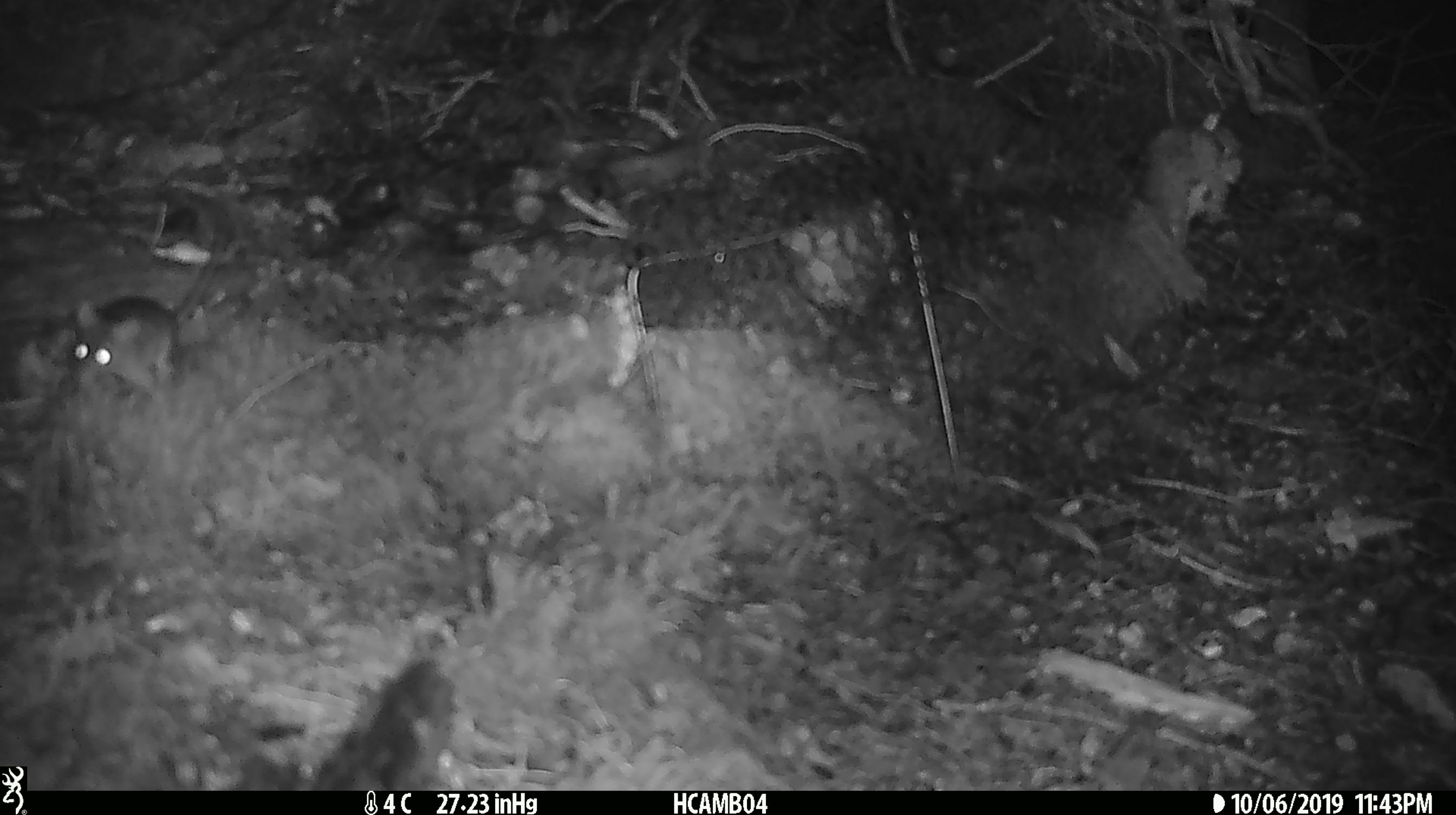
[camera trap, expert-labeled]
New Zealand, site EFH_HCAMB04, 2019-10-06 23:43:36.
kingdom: Animalia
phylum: Chordata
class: Mammalia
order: Rodentia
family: Muridae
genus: Mus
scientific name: Mus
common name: mouse